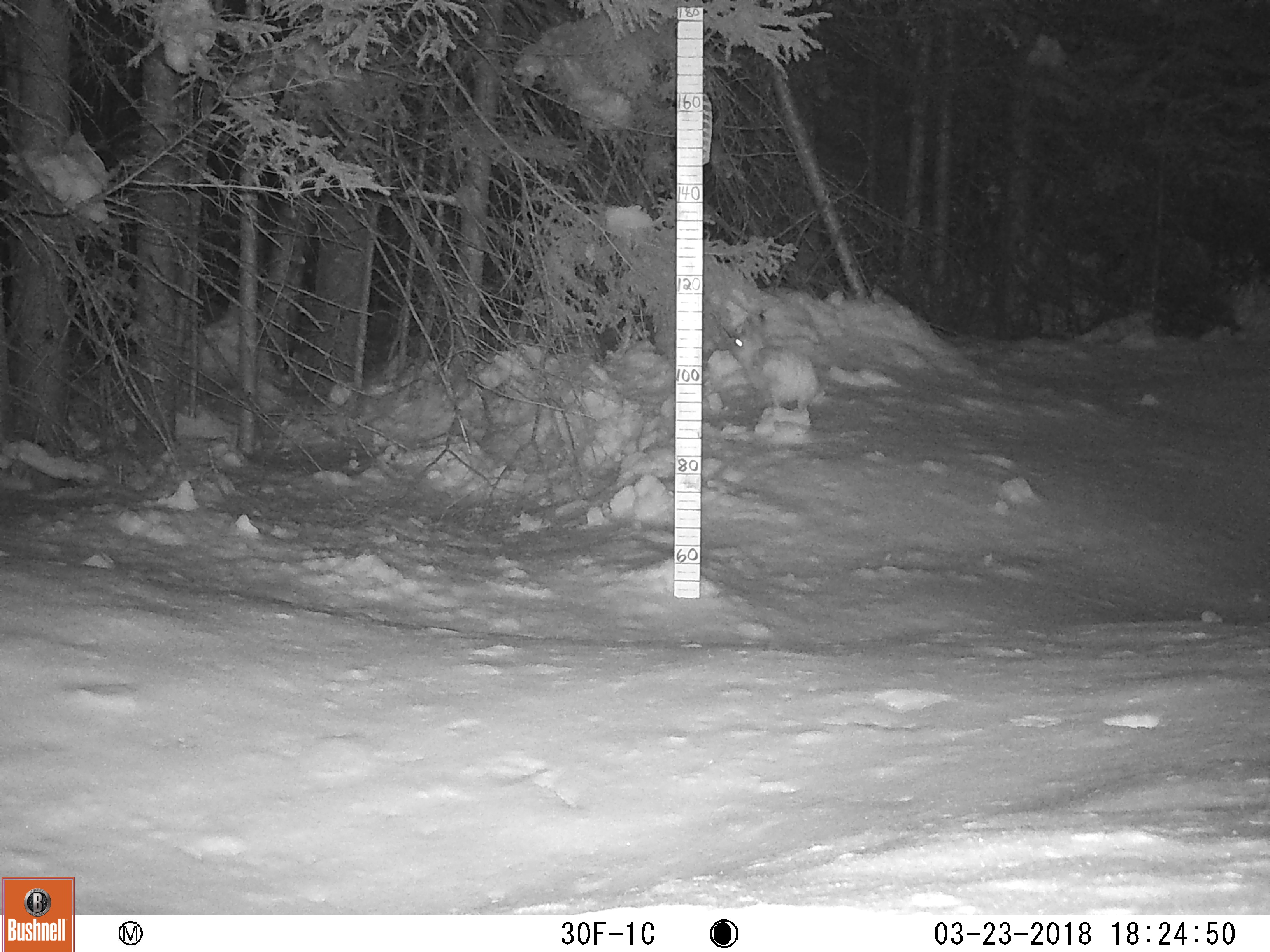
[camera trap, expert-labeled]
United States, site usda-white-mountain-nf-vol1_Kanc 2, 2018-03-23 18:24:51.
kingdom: Animalia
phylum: Chordata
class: Mammalia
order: Lagomorpha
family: Leporidae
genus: Lepus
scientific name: Lepus americanus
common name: snowshoe hare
Snowshoe hare (Lepus americanus).